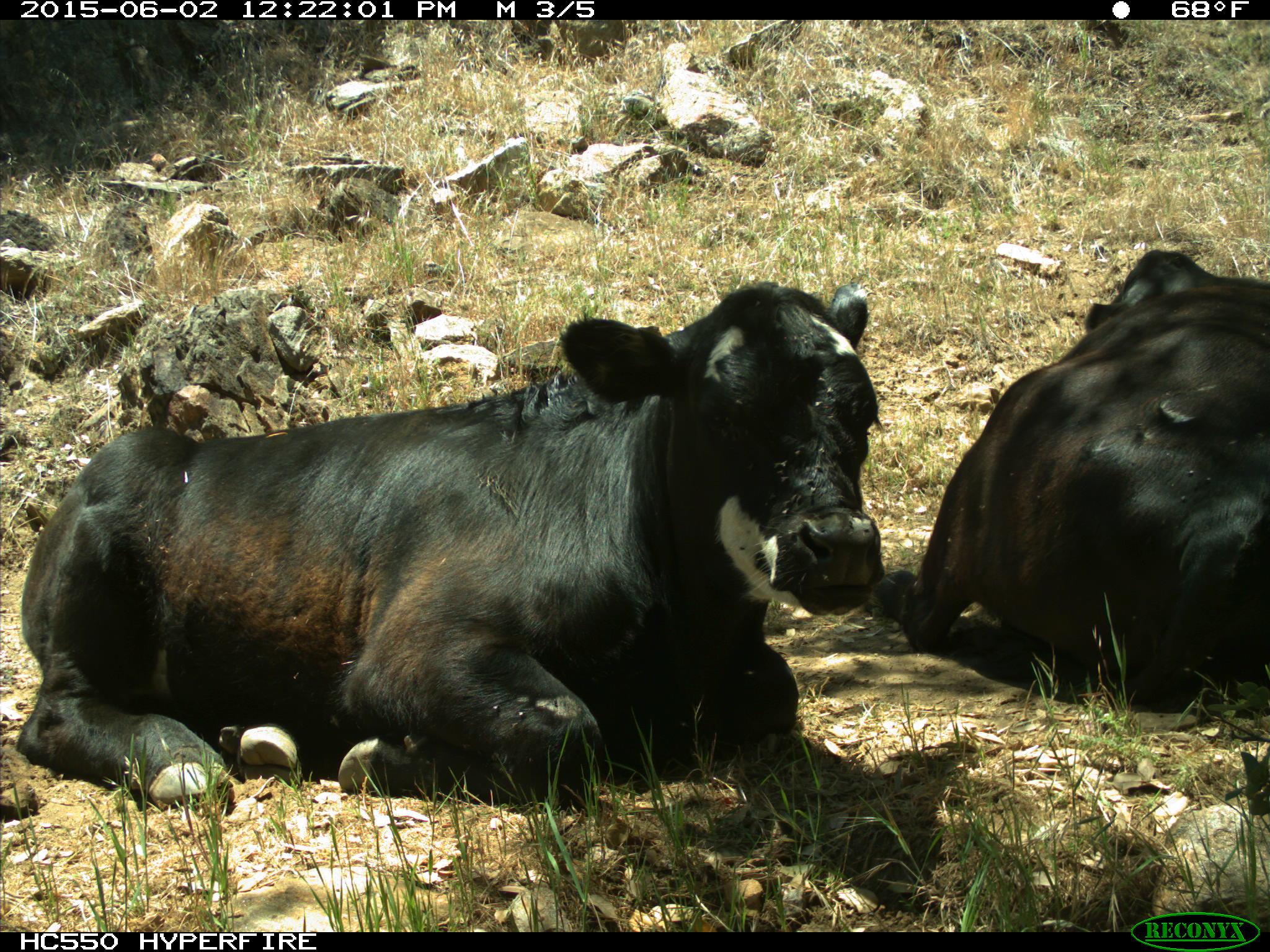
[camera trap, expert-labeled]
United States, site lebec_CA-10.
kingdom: Animalia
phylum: Chordata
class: Mammalia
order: Artiodactyla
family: Bovidae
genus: Bos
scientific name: Bos taurus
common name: domestic cow